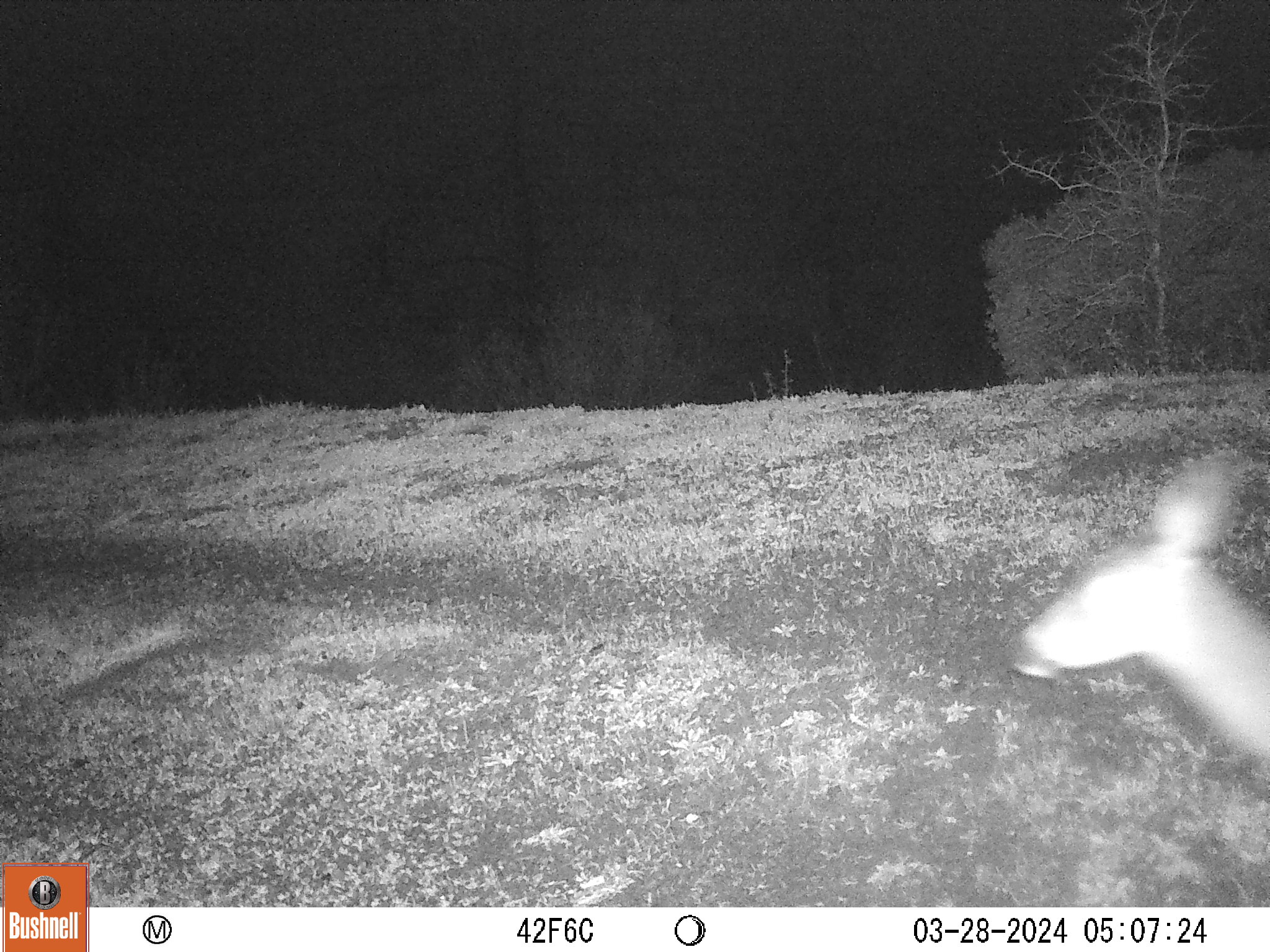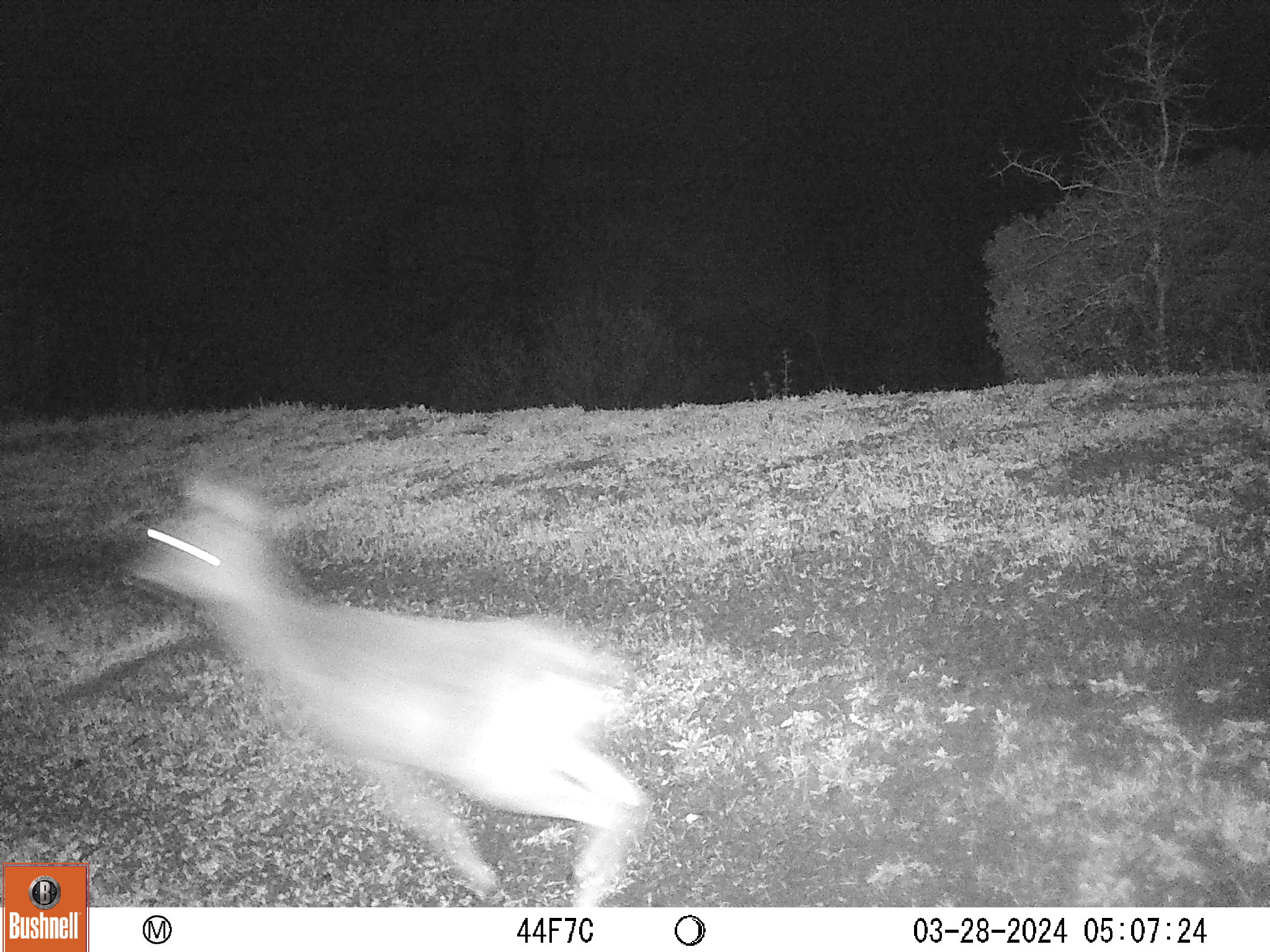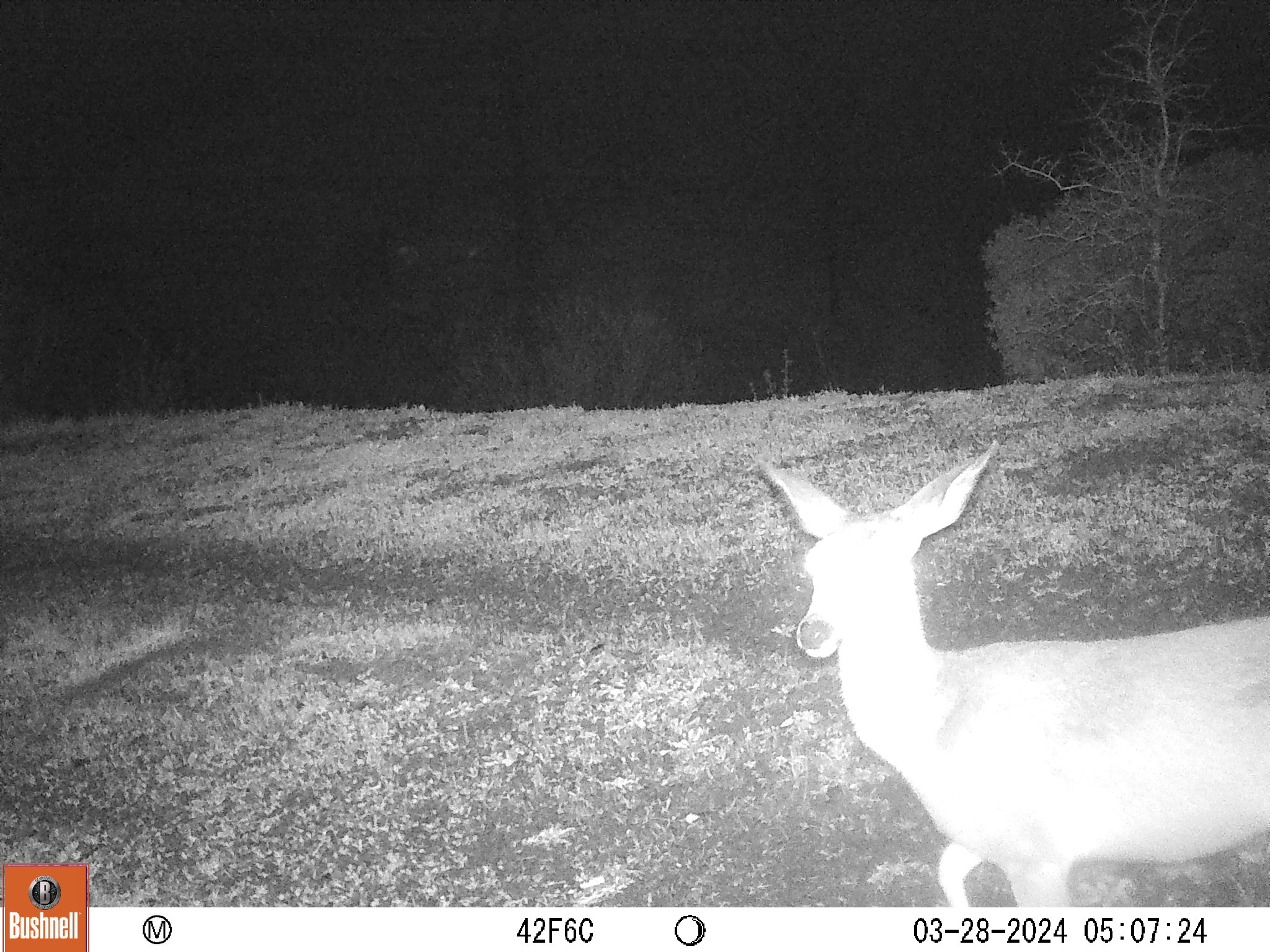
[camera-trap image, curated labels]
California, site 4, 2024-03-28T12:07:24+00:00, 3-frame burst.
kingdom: Animalia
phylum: Chordata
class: Mammalia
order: Artiodactyla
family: Cervidae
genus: Odocoileus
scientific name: Odocoileus hemionus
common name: mule deer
Mule deer (Odocoileus hemionus).